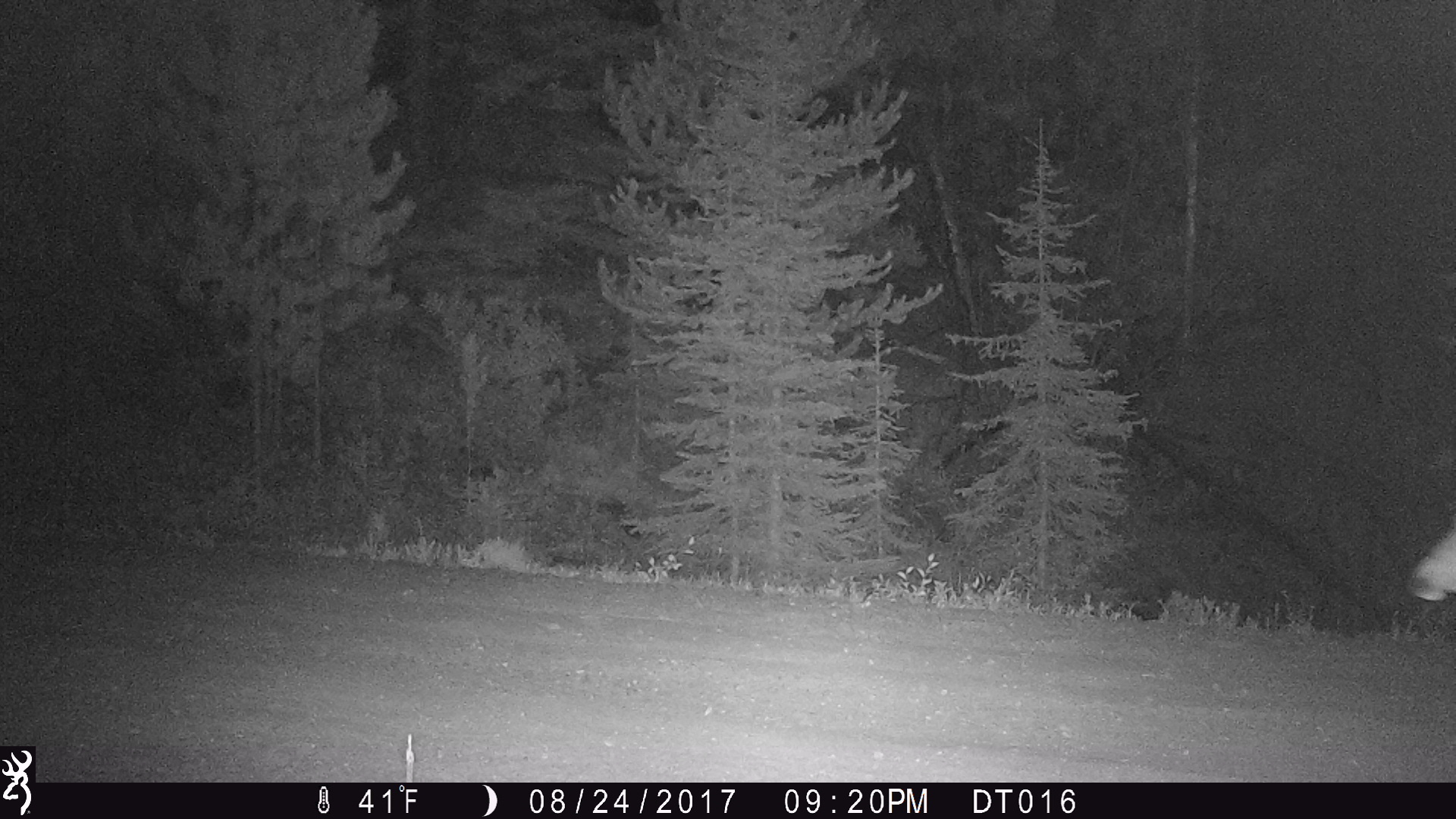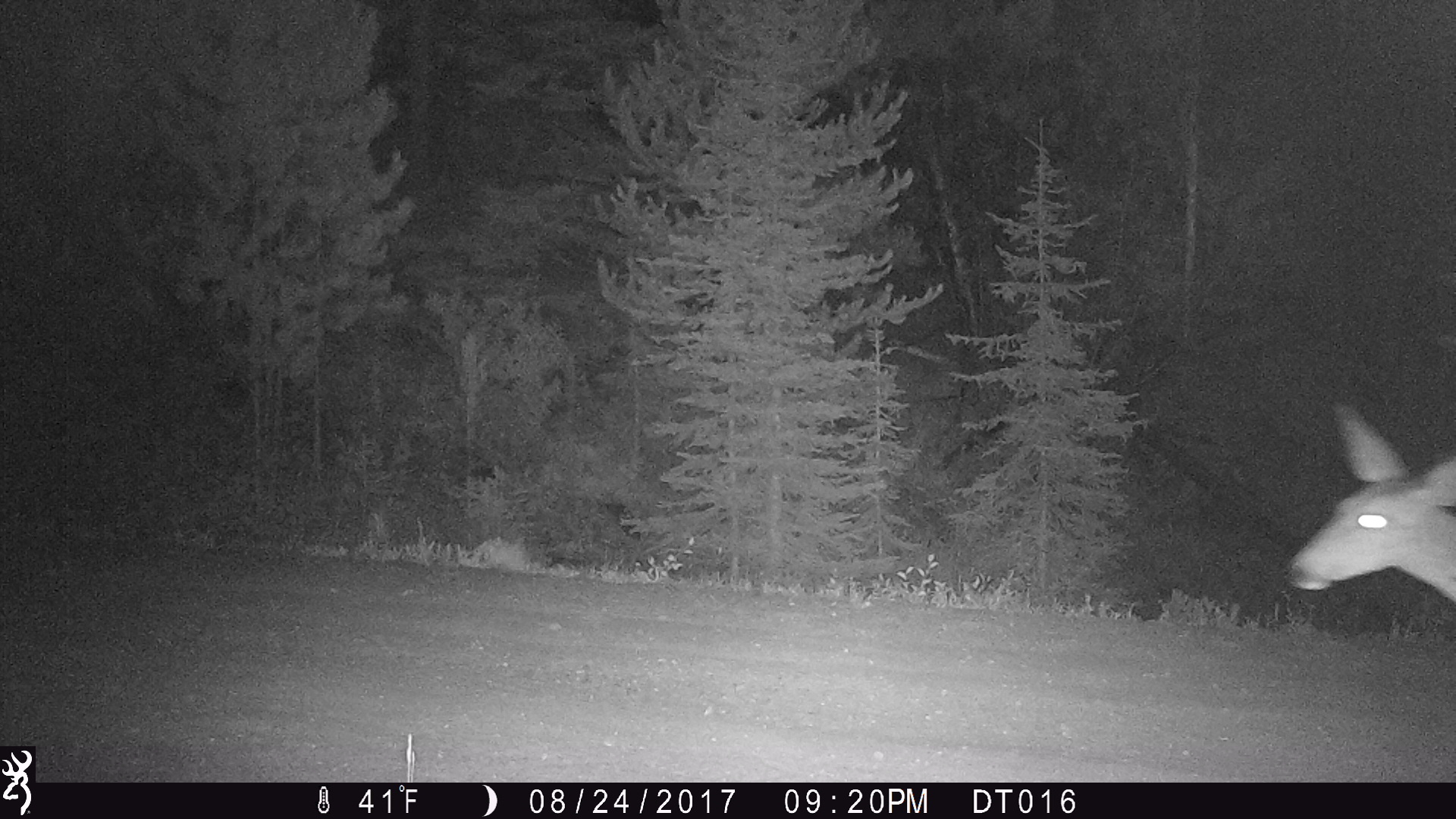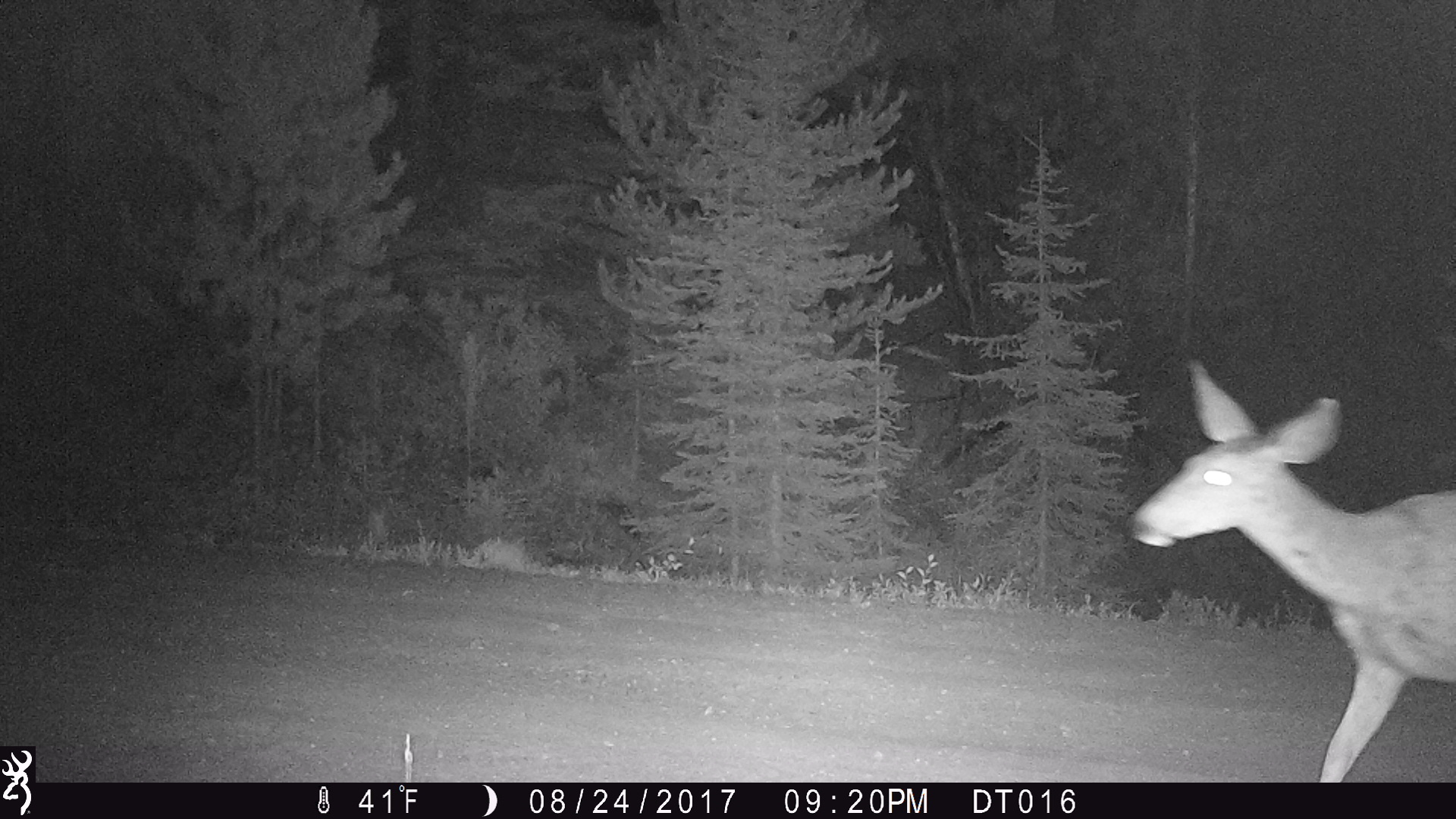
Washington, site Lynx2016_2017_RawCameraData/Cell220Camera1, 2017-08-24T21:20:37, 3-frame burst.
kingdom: Animalia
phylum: Chordata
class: Mammalia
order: Artiodactyla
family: Cervidae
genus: Odocoileus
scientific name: Odocoileus hemionus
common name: mule deer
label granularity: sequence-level